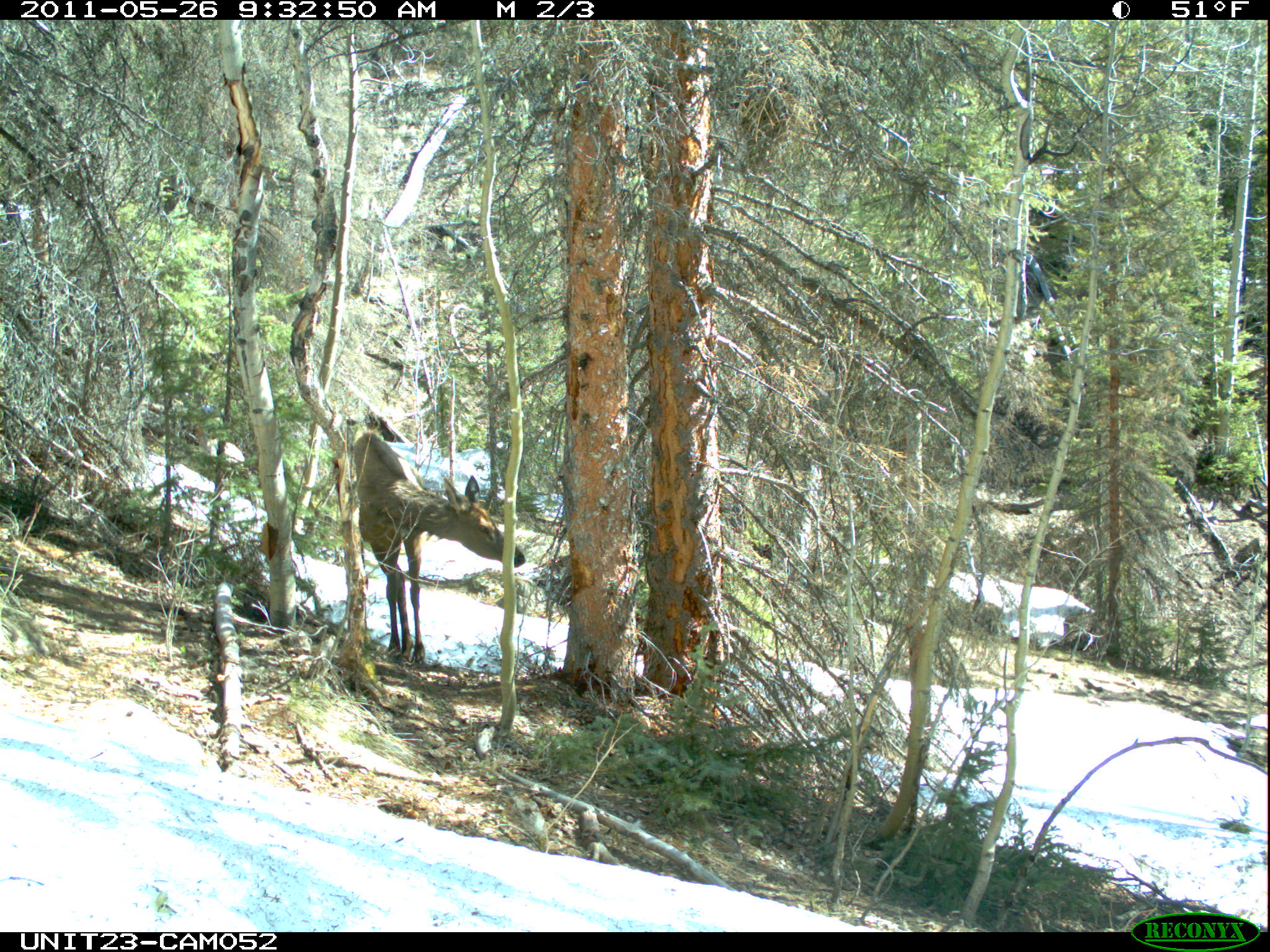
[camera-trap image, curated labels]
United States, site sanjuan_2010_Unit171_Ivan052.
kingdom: Animalia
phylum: Chordata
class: Mammalia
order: Artiodactyla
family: Cervidae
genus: Cervus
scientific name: Cervus elaphus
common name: red deer